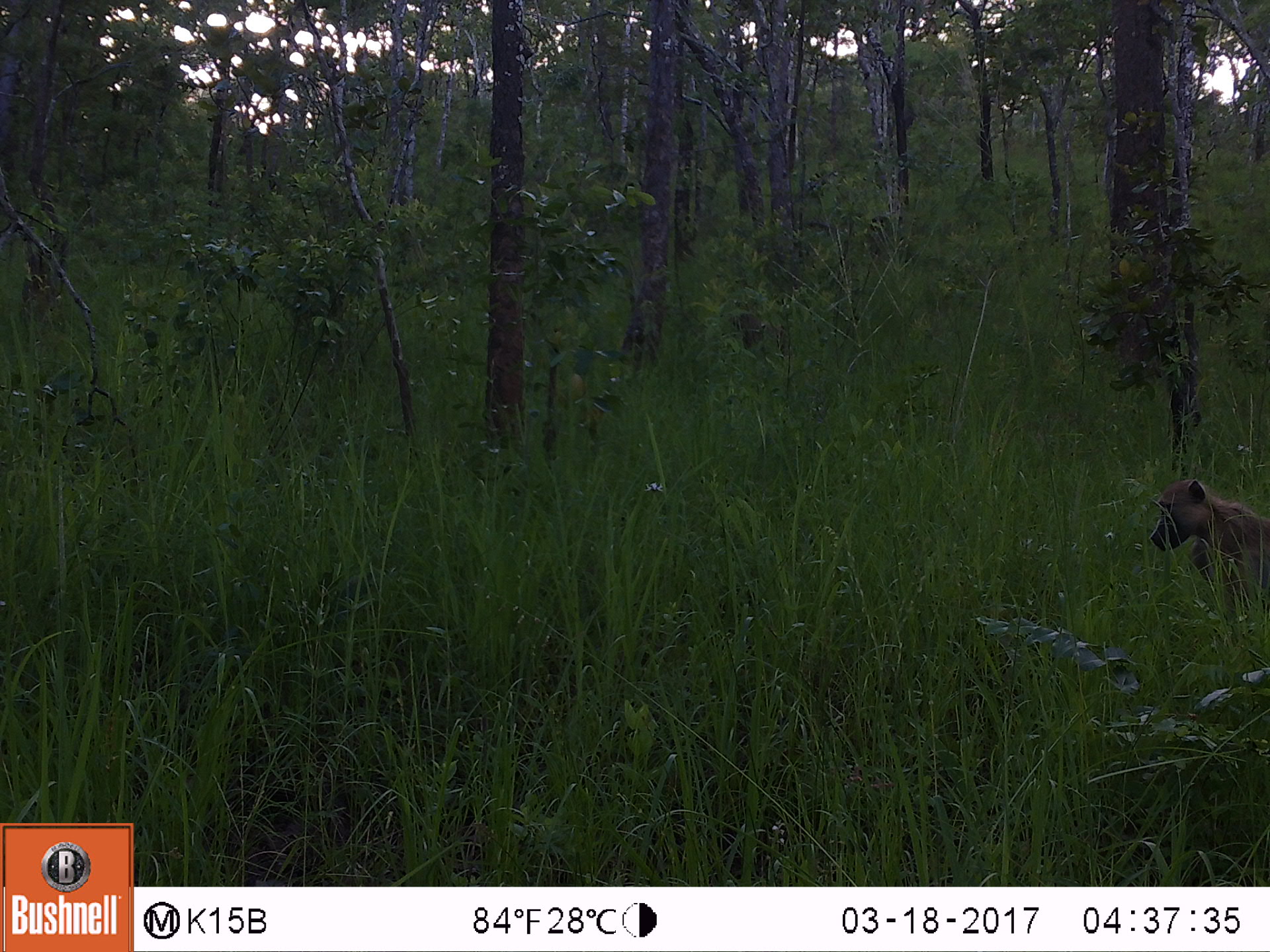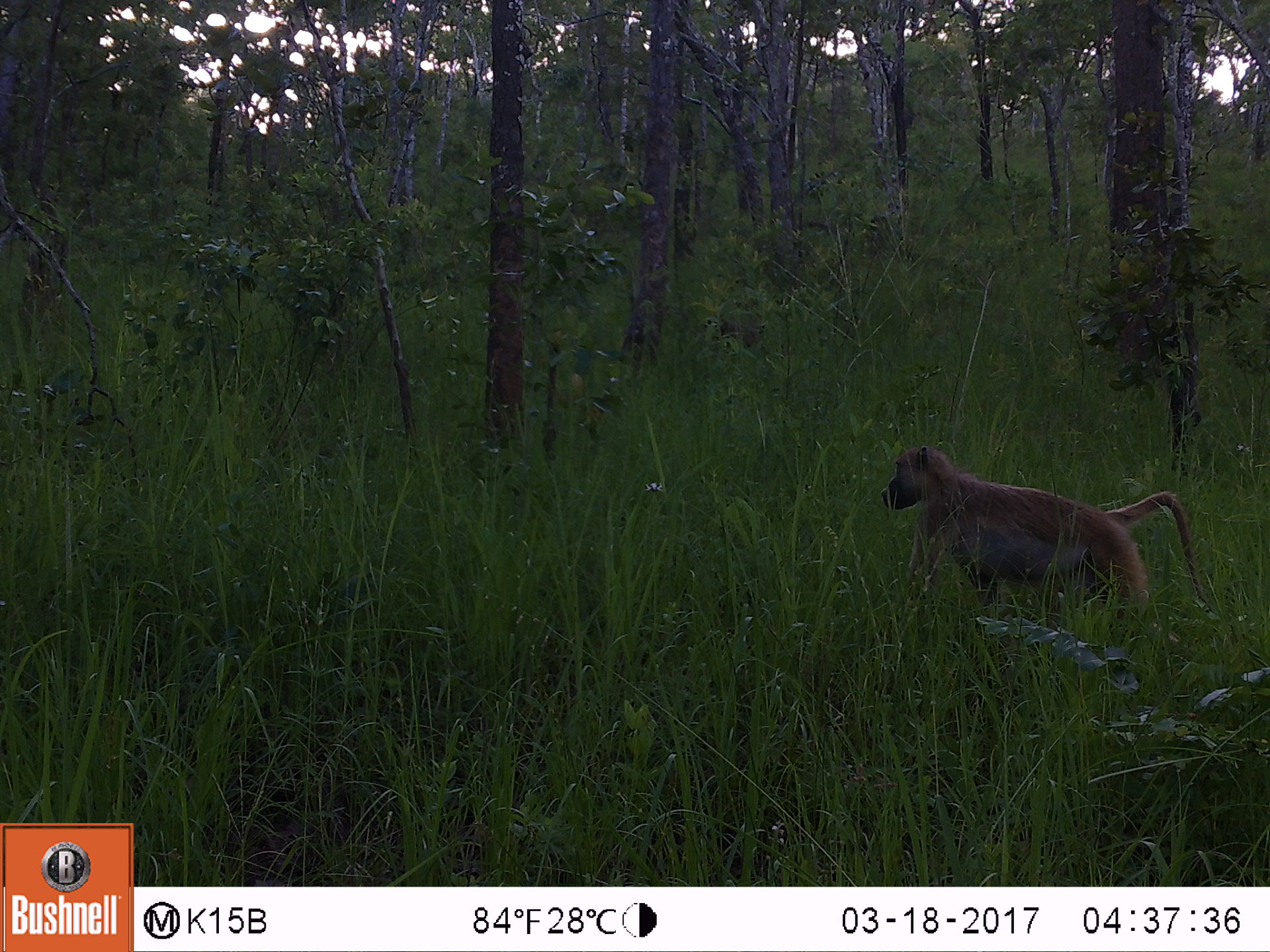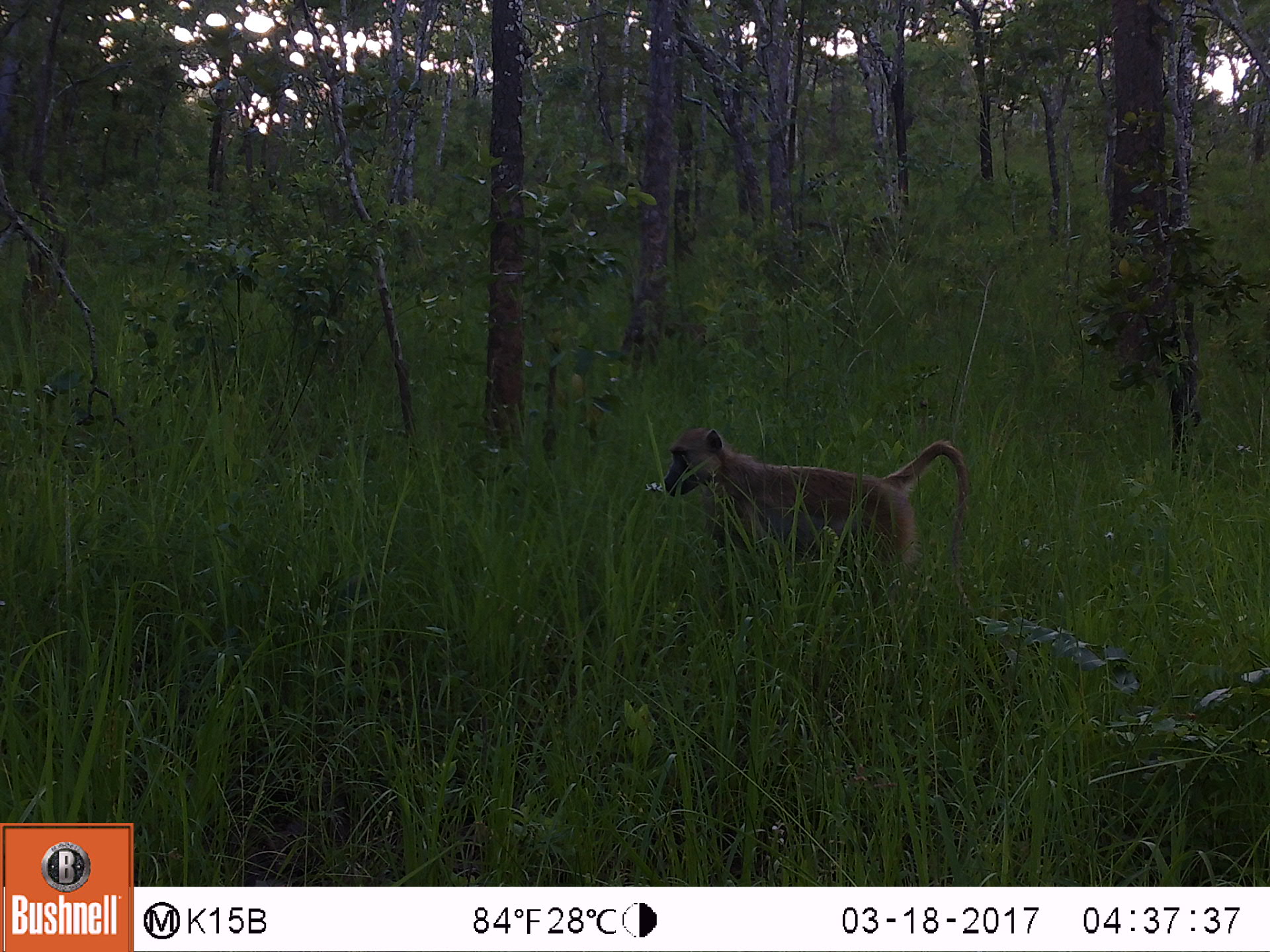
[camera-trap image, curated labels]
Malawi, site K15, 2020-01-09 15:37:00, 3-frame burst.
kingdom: Animalia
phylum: Chordata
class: Mammalia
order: Primates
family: Cercopithecidae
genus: Papio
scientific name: Papio cynocephalus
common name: yellow baboon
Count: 1.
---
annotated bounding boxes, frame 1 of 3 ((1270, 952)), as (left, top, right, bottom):
yellow baboon: (1145, 478, 1266, 623)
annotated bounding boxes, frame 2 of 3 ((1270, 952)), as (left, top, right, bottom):
yellow baboon: (875, 448, 1209, 606)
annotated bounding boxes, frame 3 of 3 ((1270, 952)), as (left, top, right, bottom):
yellow baboon: (658, 419, 968, 601)